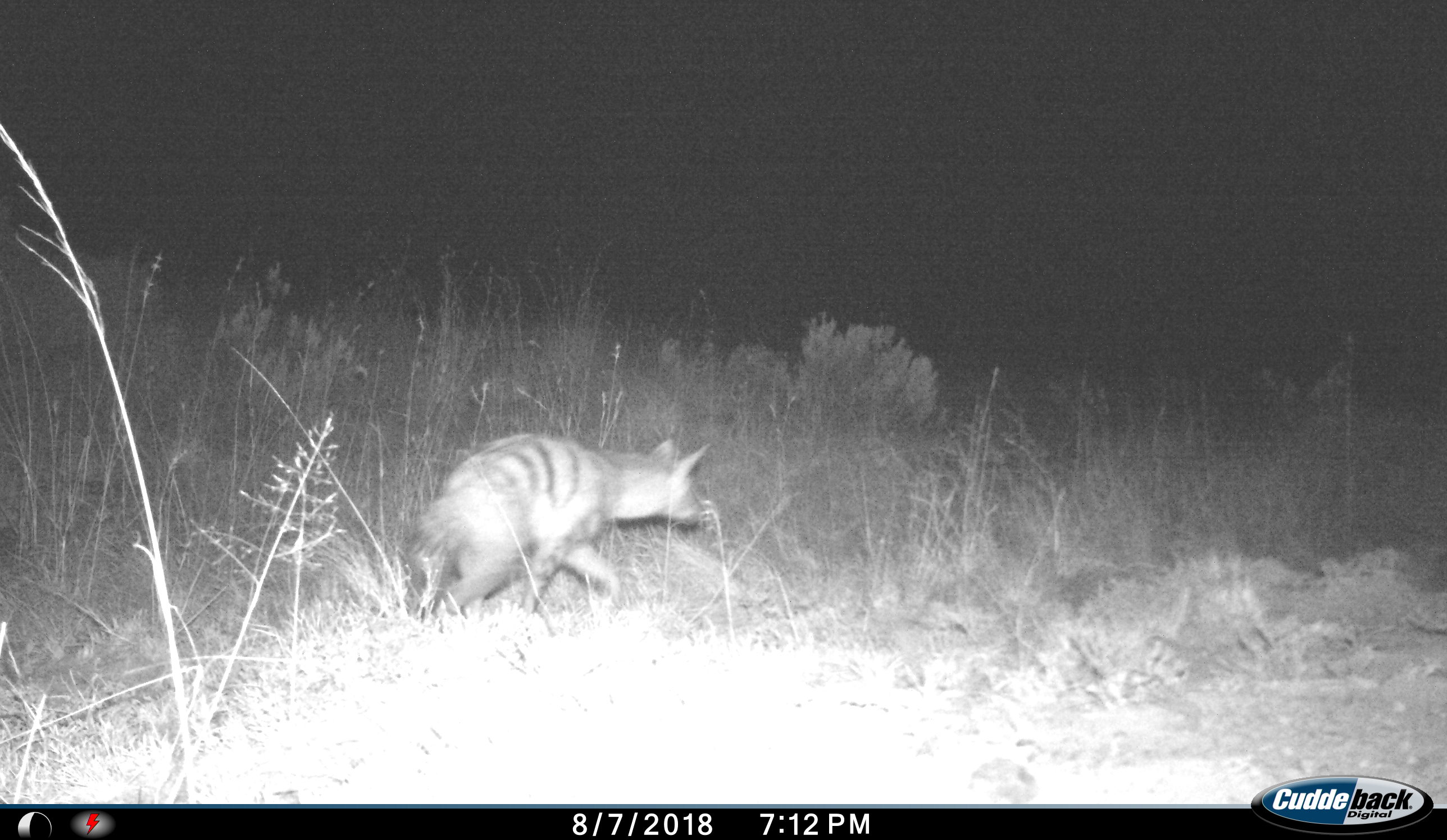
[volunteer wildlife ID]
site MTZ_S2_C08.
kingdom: Animalia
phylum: Chordata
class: Mammalia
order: Carnivora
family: Hyaenidae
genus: Proteles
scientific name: Proteles cristatus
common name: aardwolf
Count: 1.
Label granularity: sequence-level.